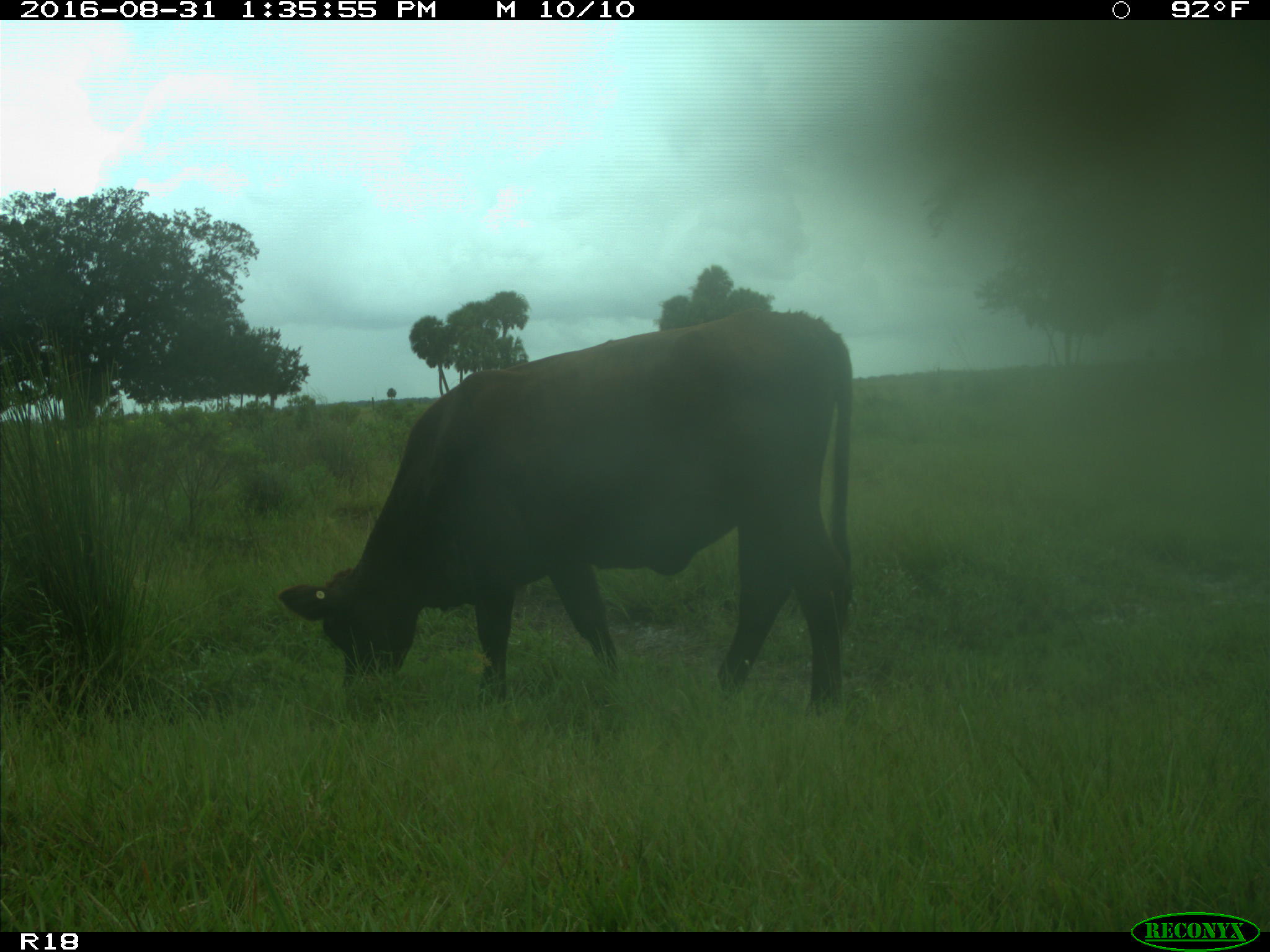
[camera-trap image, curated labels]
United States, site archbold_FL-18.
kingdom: Animalia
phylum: Chordata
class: Mammalia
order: Artiodactyla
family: Bovidae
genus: Bos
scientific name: Bos taurus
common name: domestic cow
Bos taurus (domestic cow).